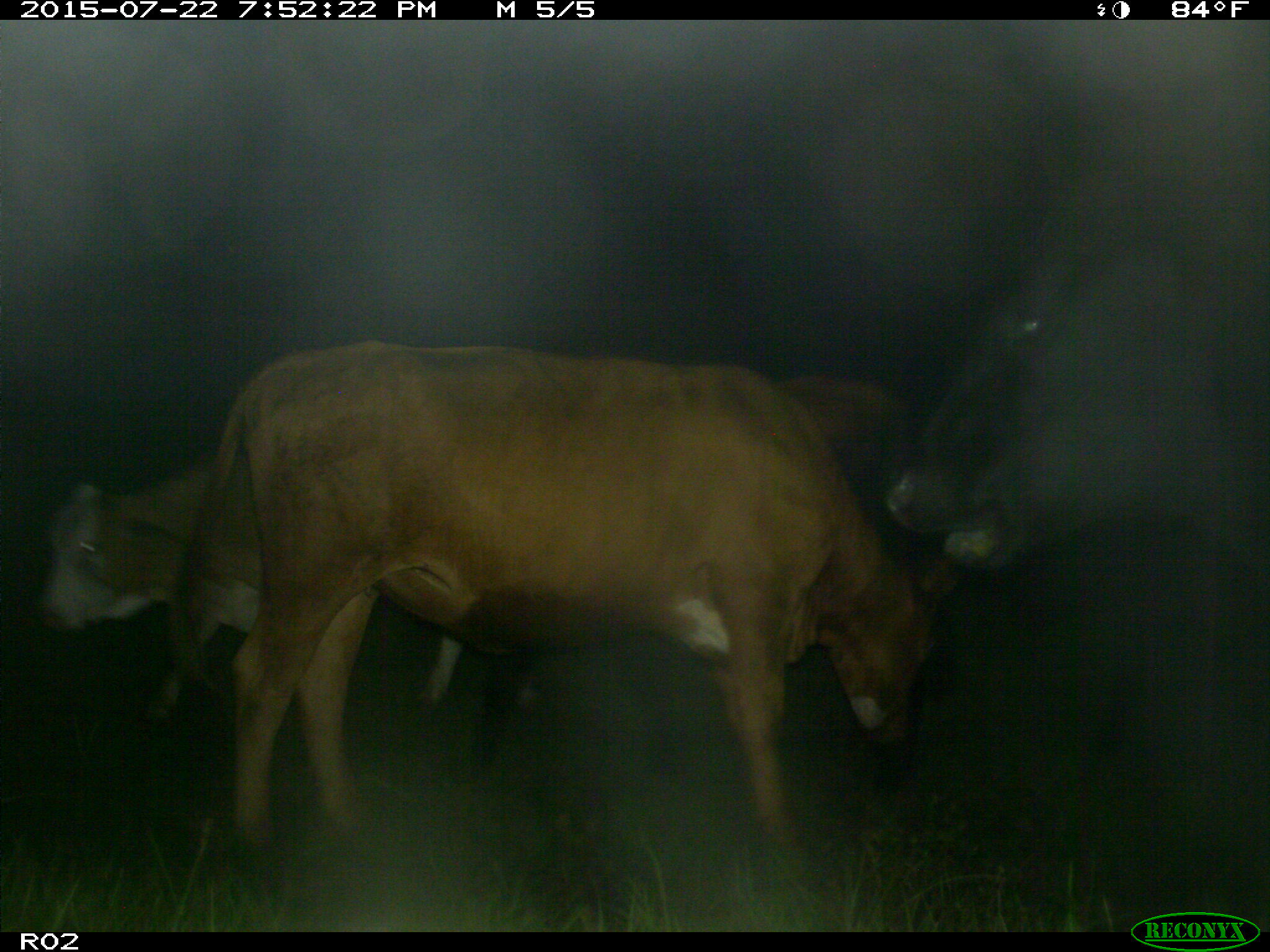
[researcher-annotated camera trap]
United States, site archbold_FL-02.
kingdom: Animalia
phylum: Chordata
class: Mammalia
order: Artiodactyla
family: Bovidae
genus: Bos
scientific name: Bos taurus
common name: domestic cow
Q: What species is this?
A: Bos taurus (domestic cow).